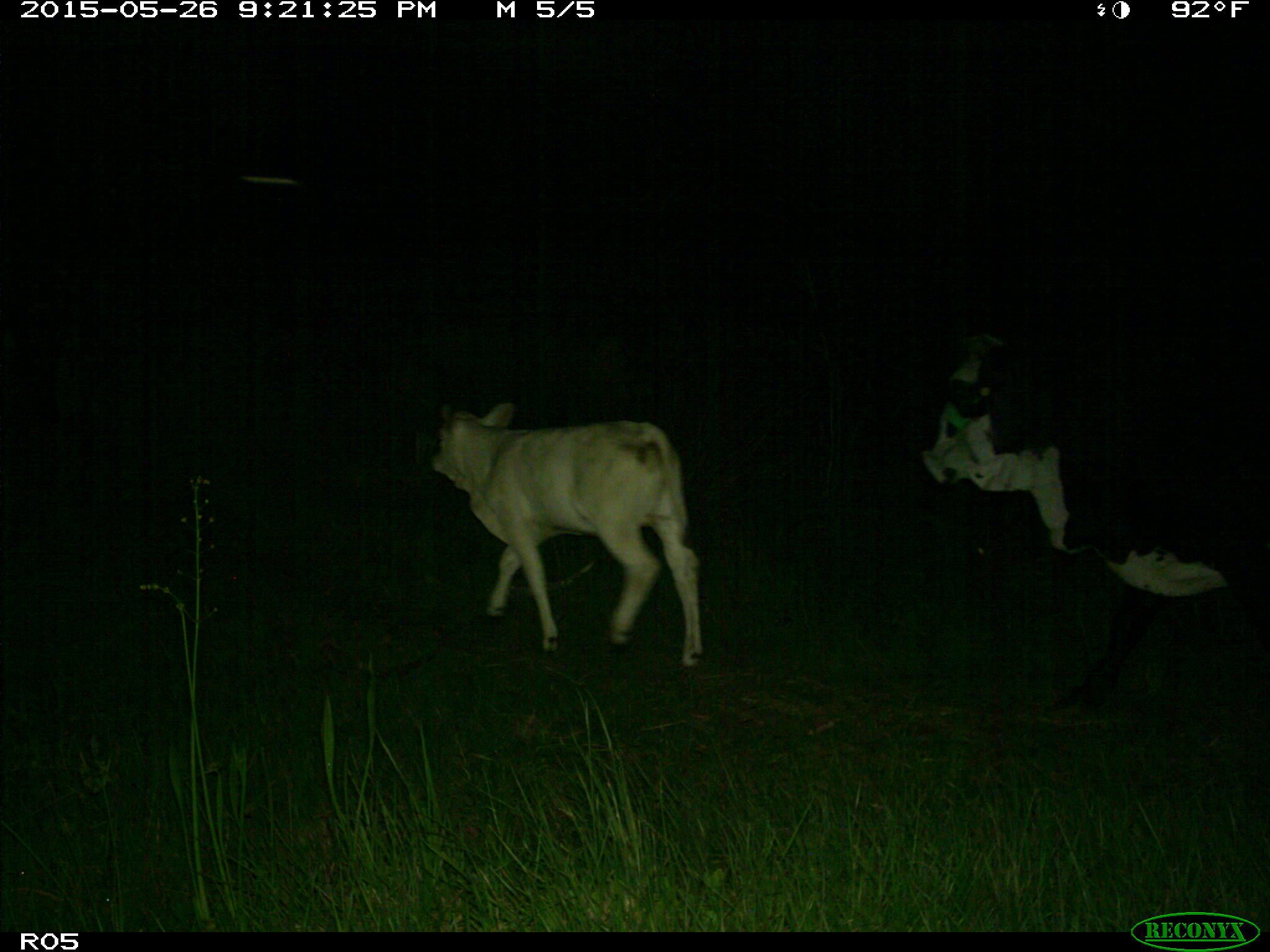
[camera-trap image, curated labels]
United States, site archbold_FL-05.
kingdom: Animalia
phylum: Chordata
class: Mammalia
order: Artiodactyla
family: Bovidae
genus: Bos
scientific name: Bos taurus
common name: domestic cow